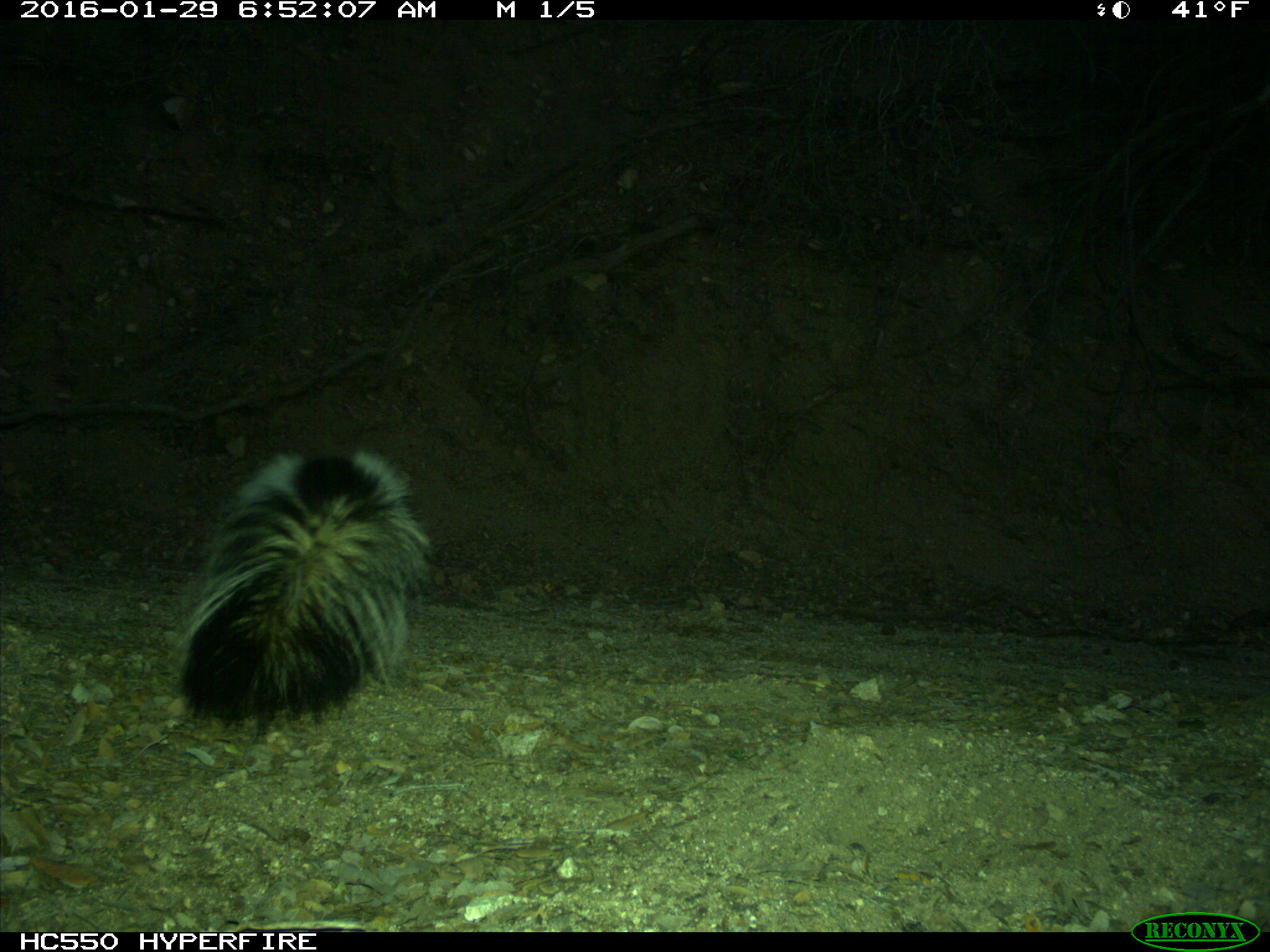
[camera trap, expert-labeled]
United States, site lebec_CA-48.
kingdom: Animalia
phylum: Chordata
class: Mammalia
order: Carnivora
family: Mephitidae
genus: Mephitis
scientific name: Mephitis mephitis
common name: striped skunk